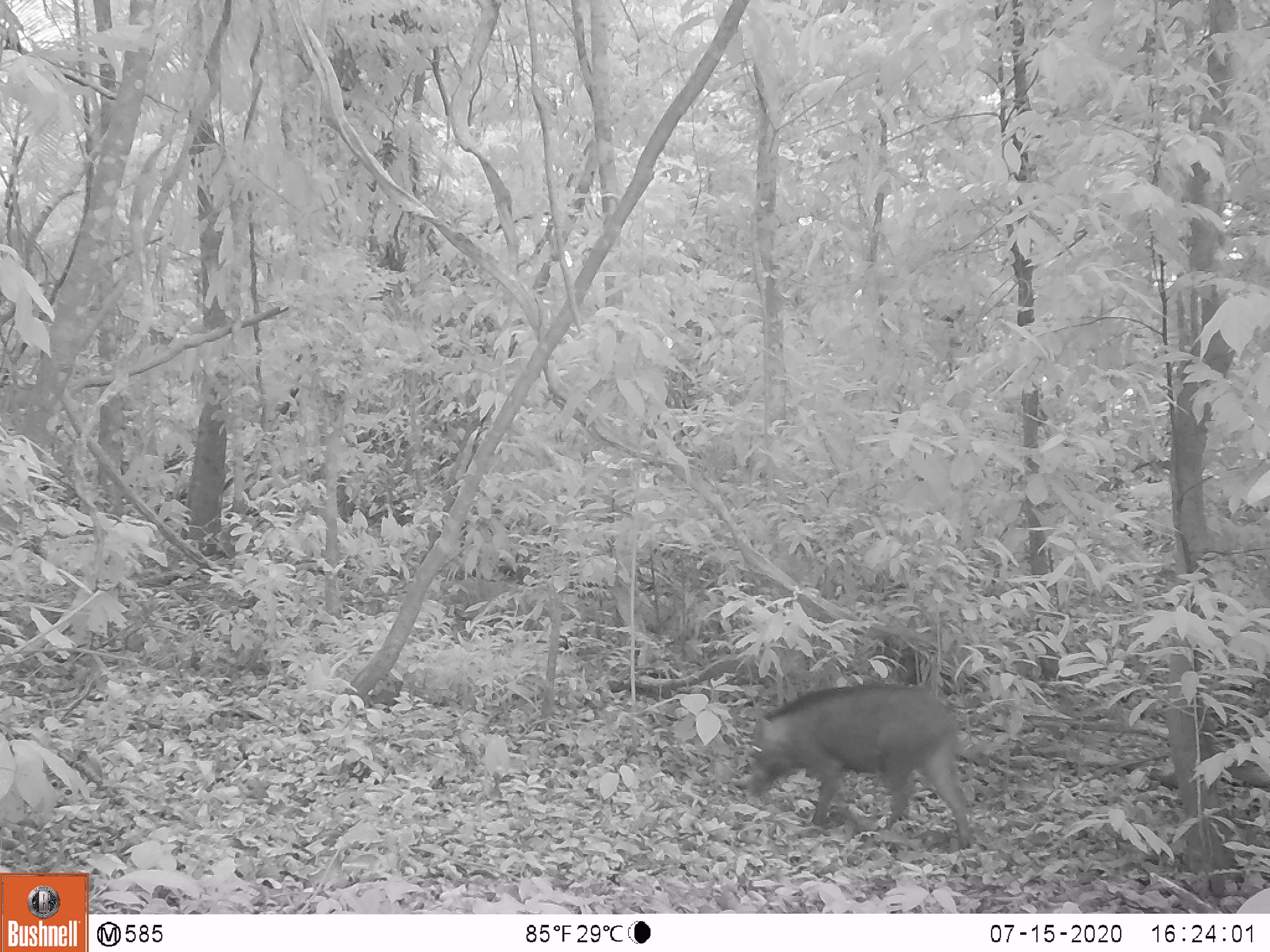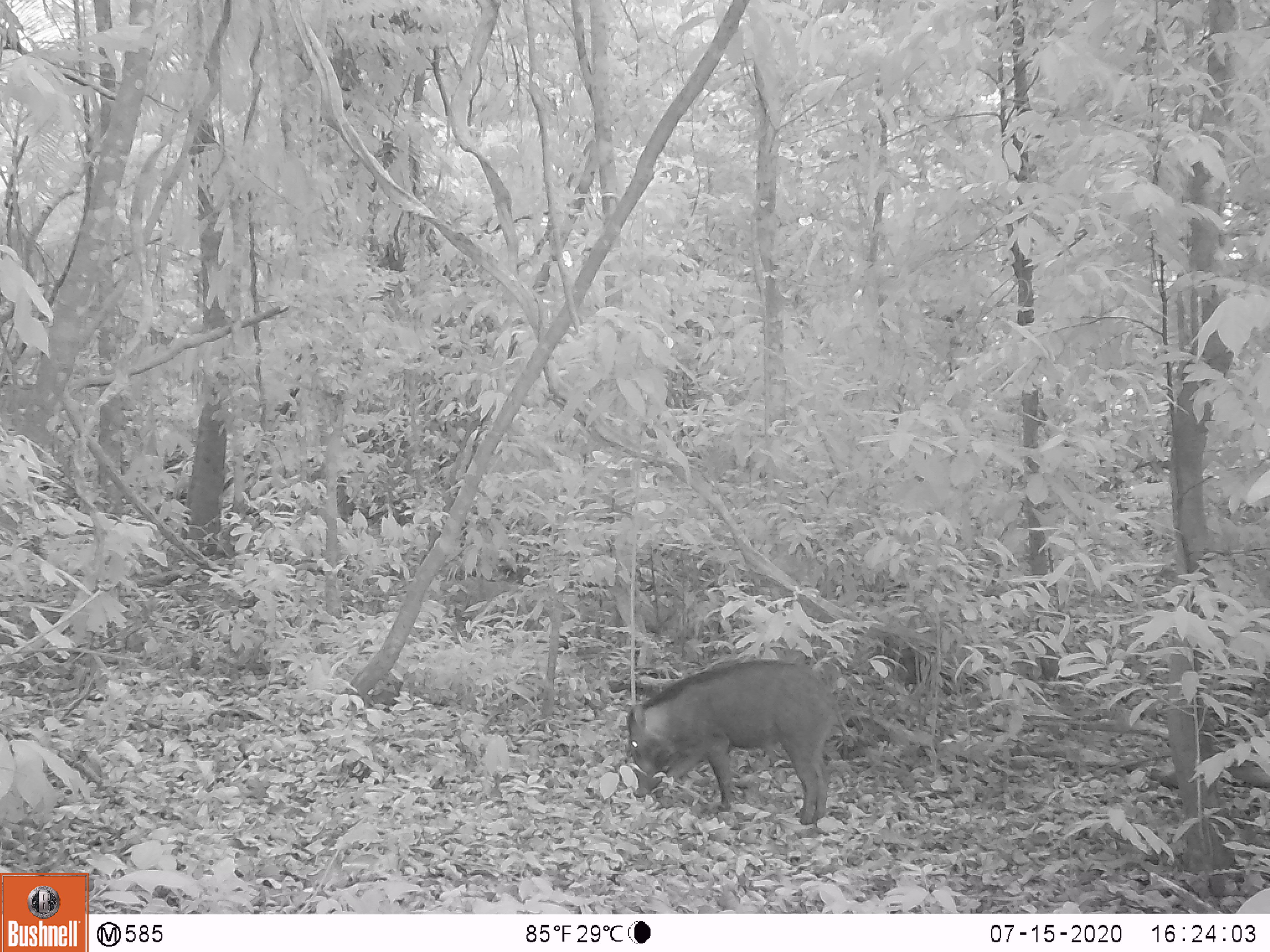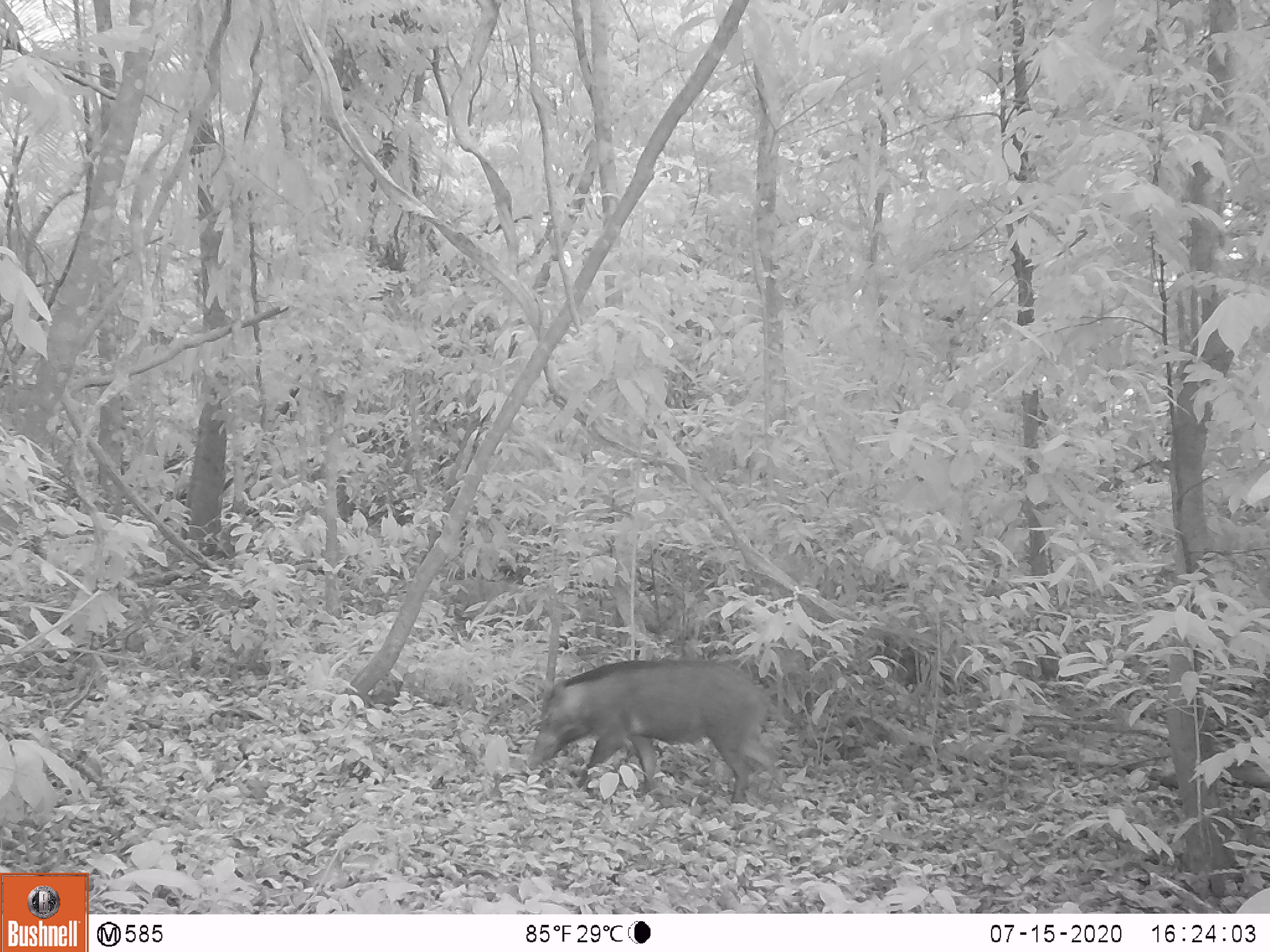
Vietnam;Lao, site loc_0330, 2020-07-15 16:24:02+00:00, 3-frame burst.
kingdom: Animalia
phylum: Chordata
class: Mammalia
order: Artiodactyla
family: Suidae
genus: Sus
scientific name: Sus scrofa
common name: eurasian wild pig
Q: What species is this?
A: Eurasian wild pig (Sus scrofa).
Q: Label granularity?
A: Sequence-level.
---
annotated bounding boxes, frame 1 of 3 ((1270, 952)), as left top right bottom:
eurasian wild pig: 747 682 972 849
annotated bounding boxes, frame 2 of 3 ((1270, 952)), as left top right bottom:
eurasian wild pig: 626 657 855 825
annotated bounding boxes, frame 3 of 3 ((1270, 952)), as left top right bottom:
eurasian wild pig: 528 659 793 803